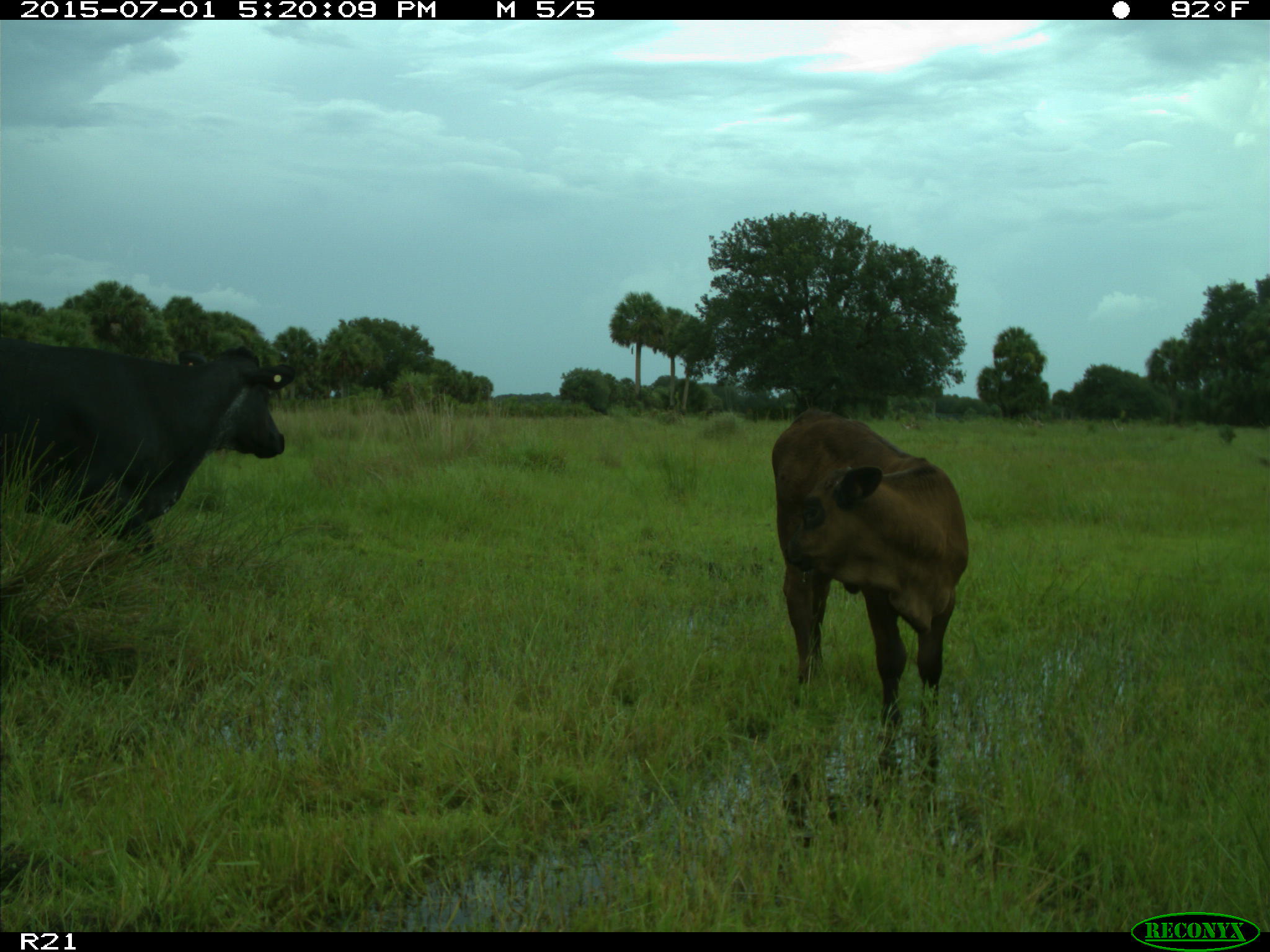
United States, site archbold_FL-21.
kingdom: Animalia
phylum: Chordata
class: Mammalia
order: Artiodactyla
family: Bovidae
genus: Bos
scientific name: Bos taurus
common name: domestic cow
Bos taurus (domestic cow).